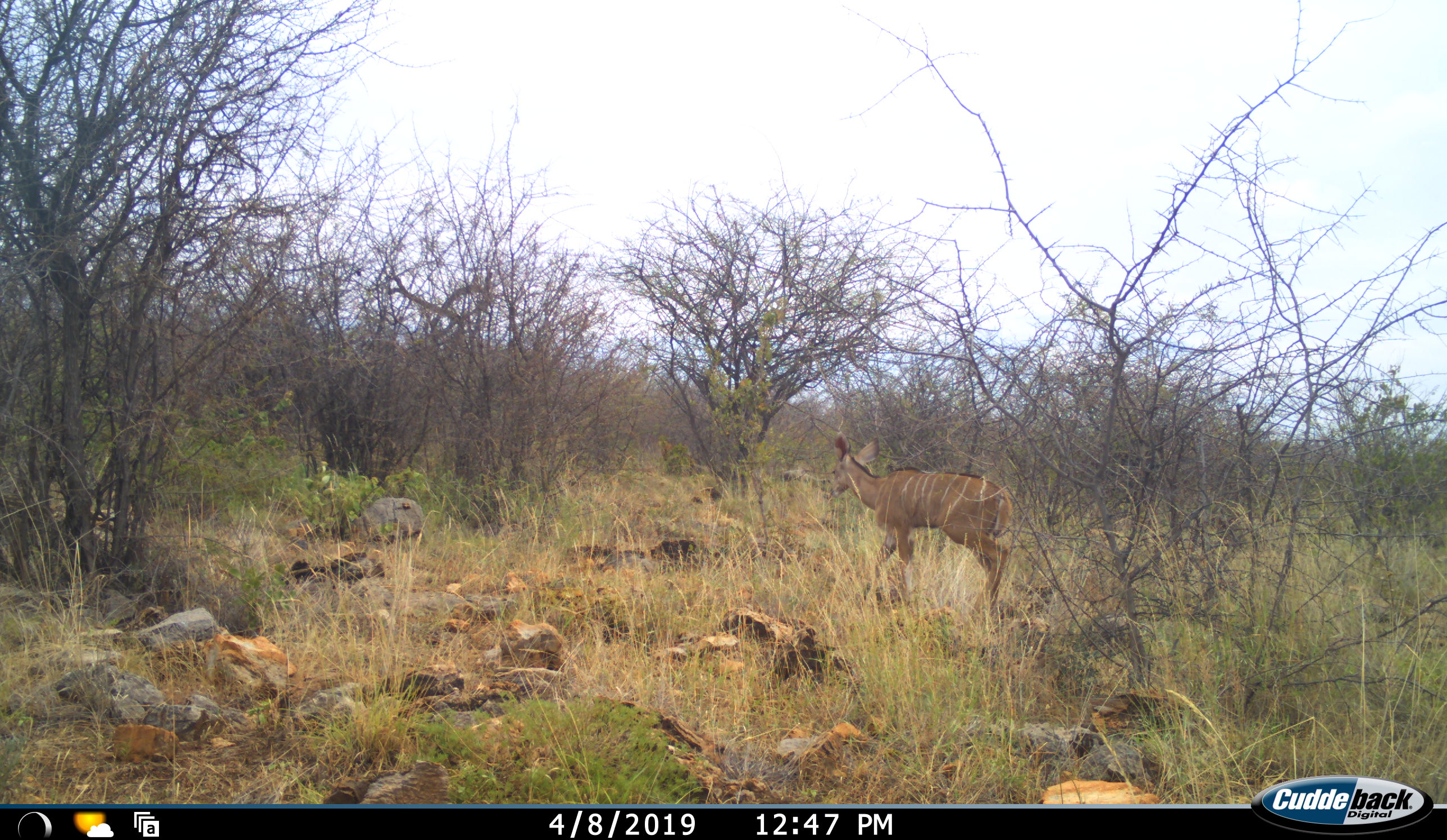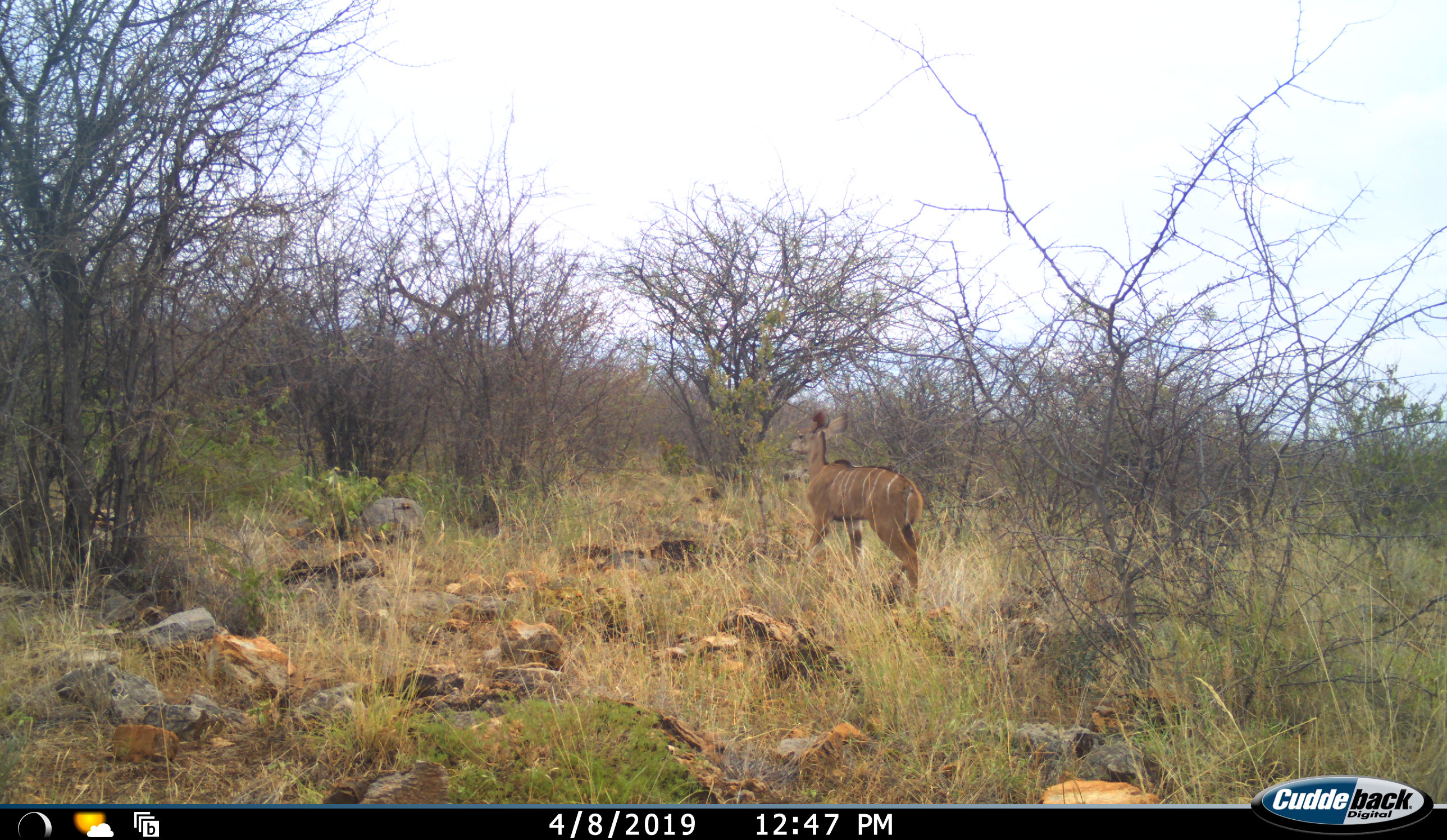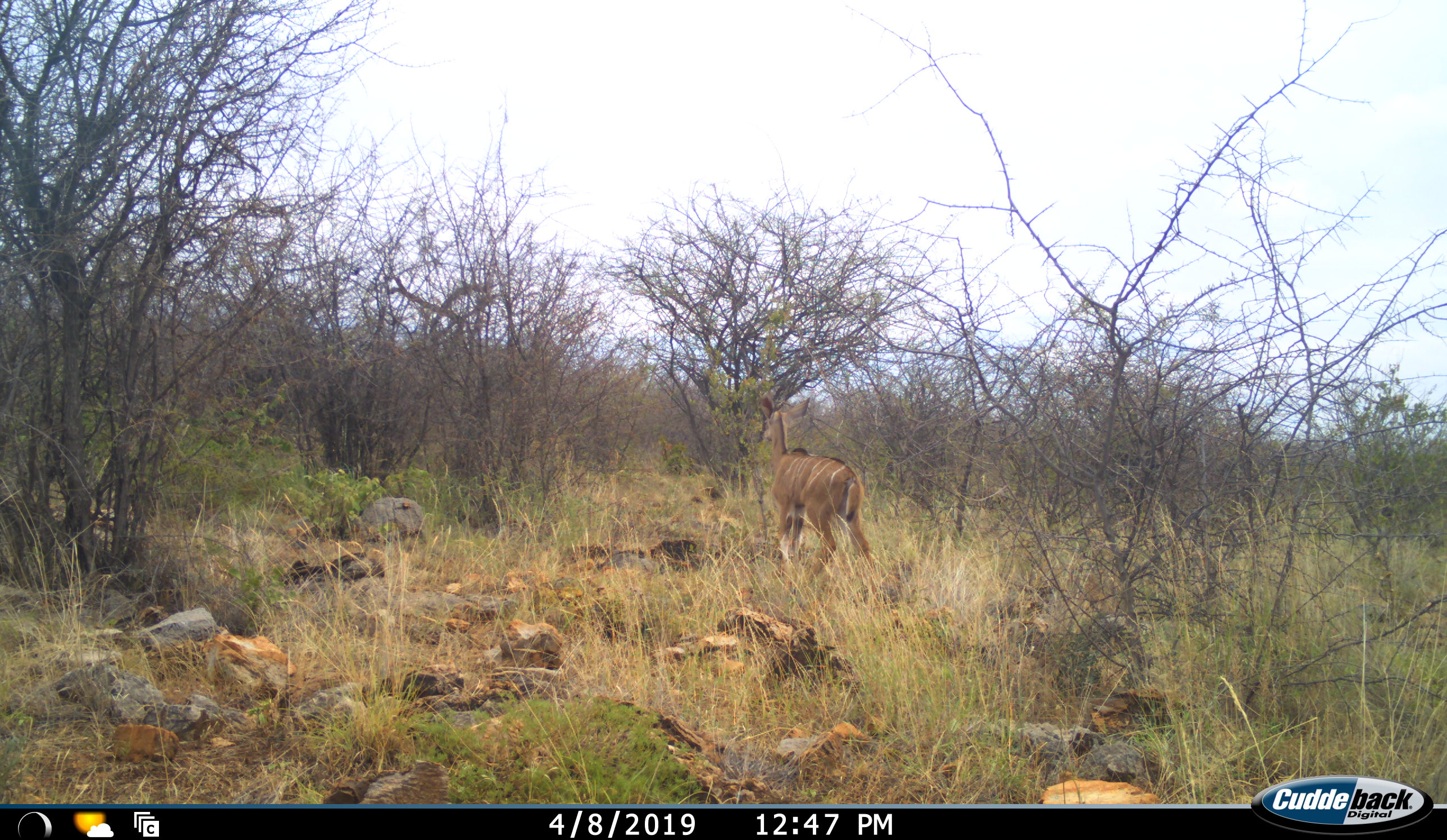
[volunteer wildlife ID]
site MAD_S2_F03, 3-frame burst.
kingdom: Animalia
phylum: Chordata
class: Mammalia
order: Artiodactyla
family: Bovidae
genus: Tragelaphus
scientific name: Tragelaphus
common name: kudu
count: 1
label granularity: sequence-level